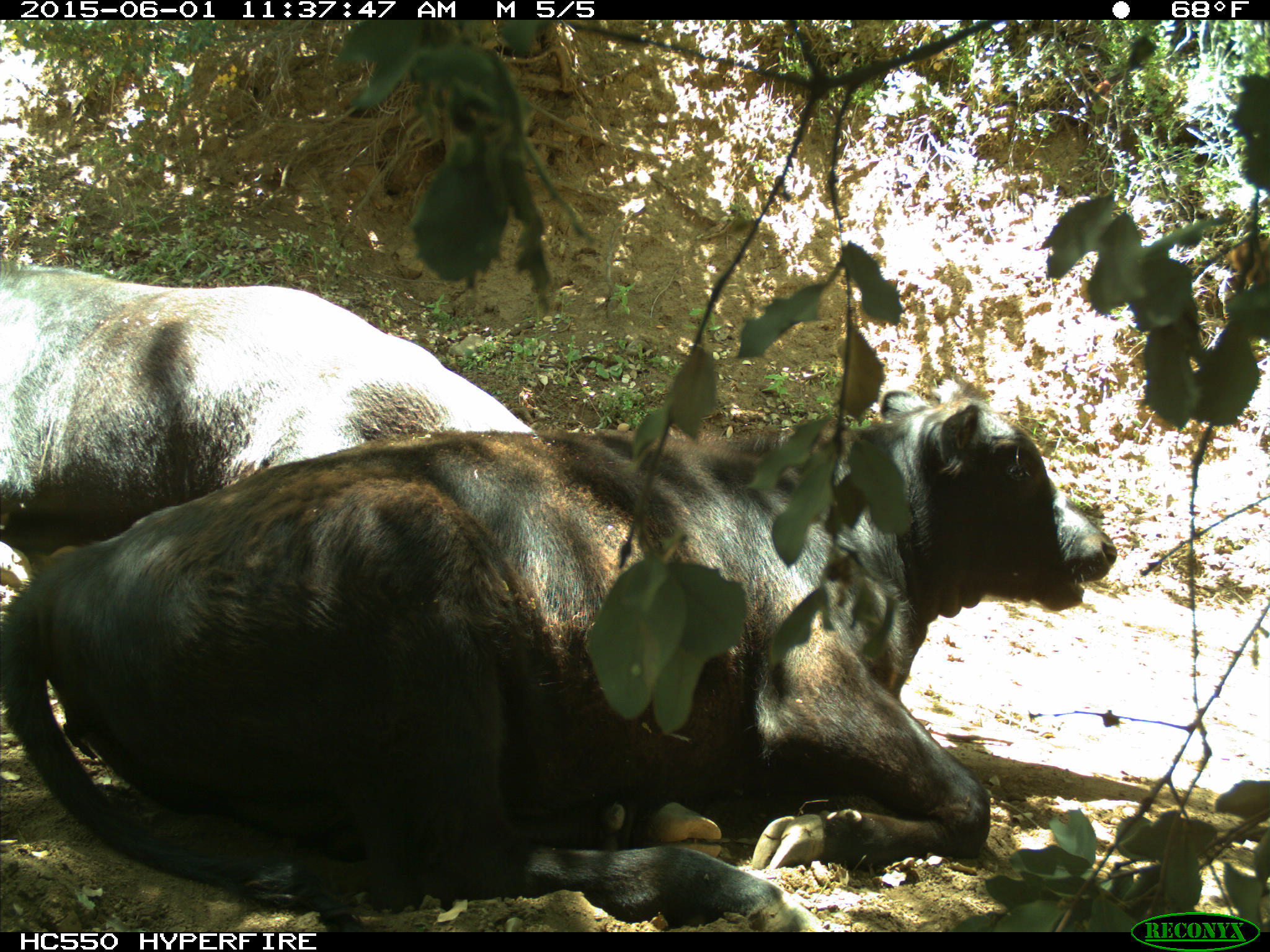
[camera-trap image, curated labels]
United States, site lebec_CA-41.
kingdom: Animalia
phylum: Chordata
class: Mammalia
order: Artiodactyla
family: Bovidae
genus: Bos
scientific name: Bos taurus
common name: domestic cow